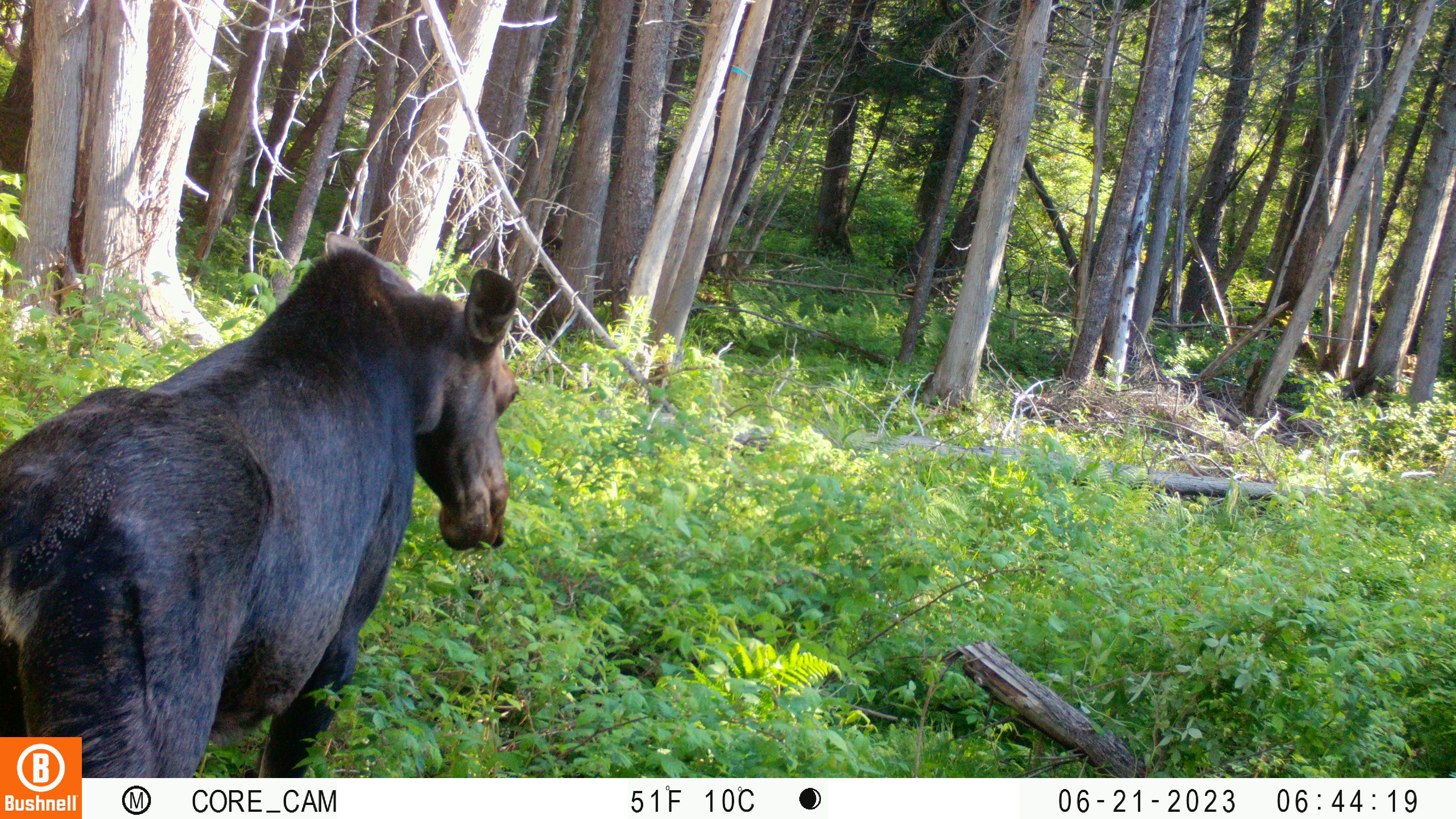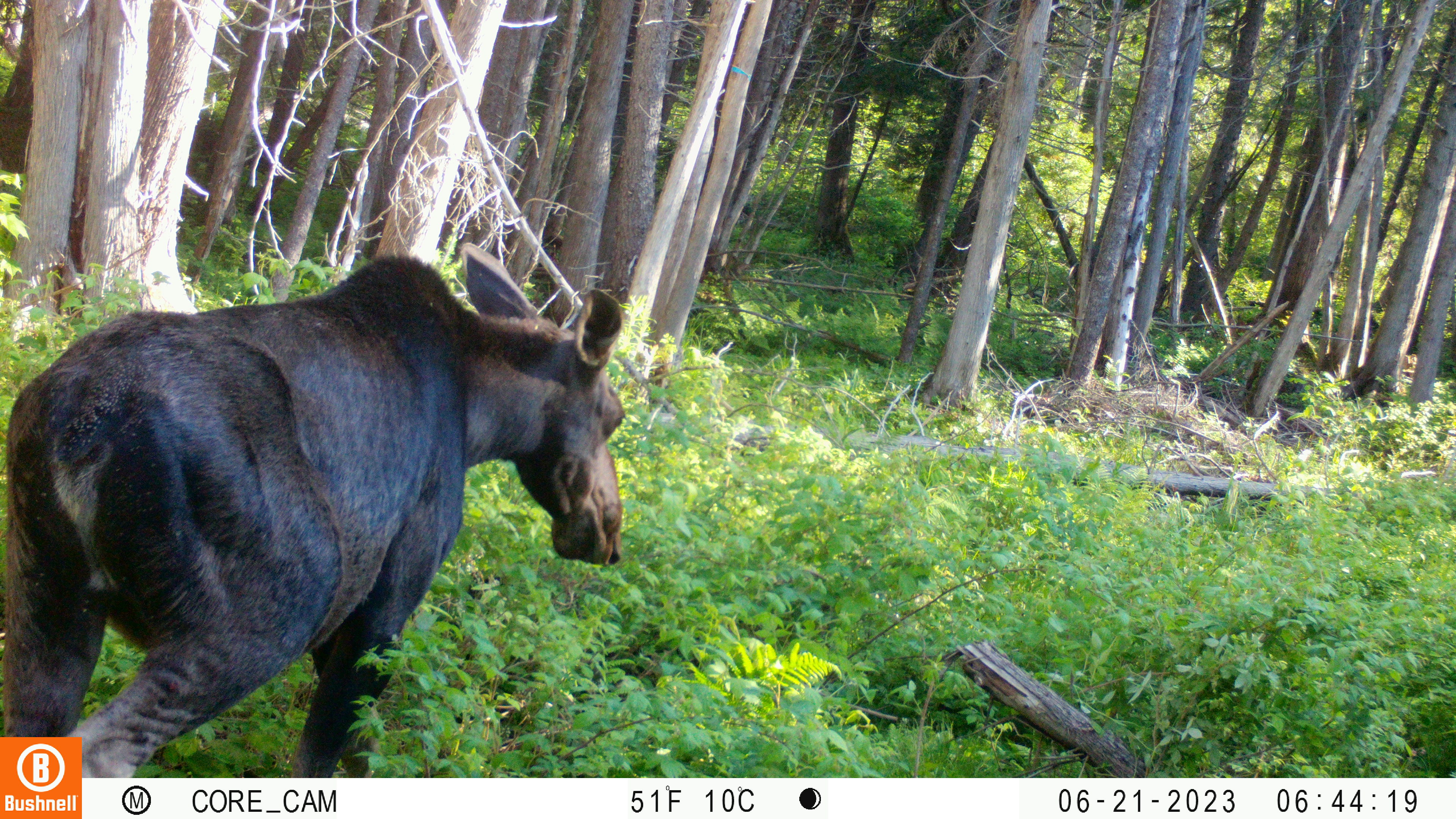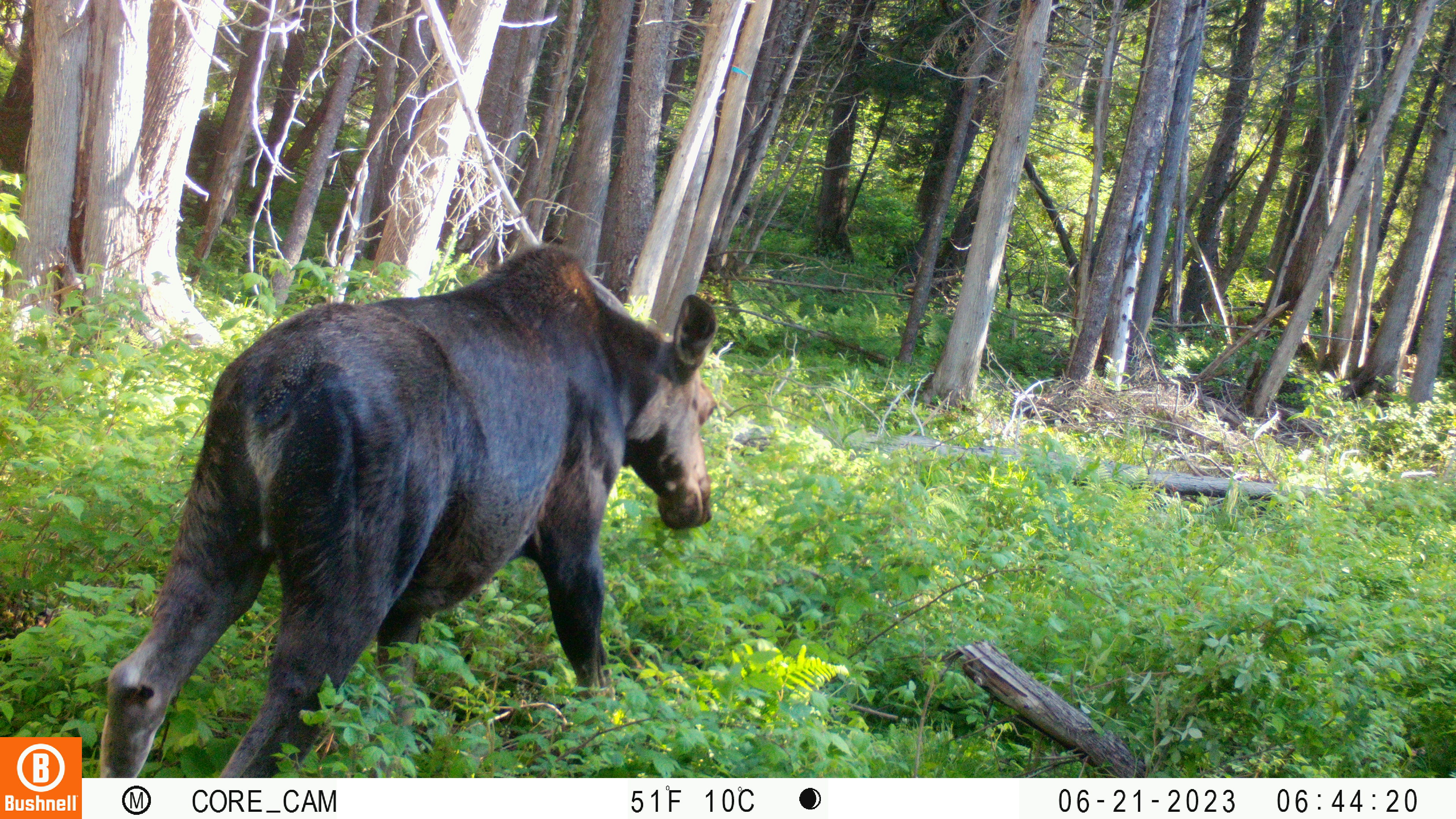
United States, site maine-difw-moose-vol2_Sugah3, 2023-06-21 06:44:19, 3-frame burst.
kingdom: Animalia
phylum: Chordata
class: Mammalia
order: Artiodactyla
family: Cervidae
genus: Alces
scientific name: Alces alces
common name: moose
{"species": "moose (Alces alces)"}